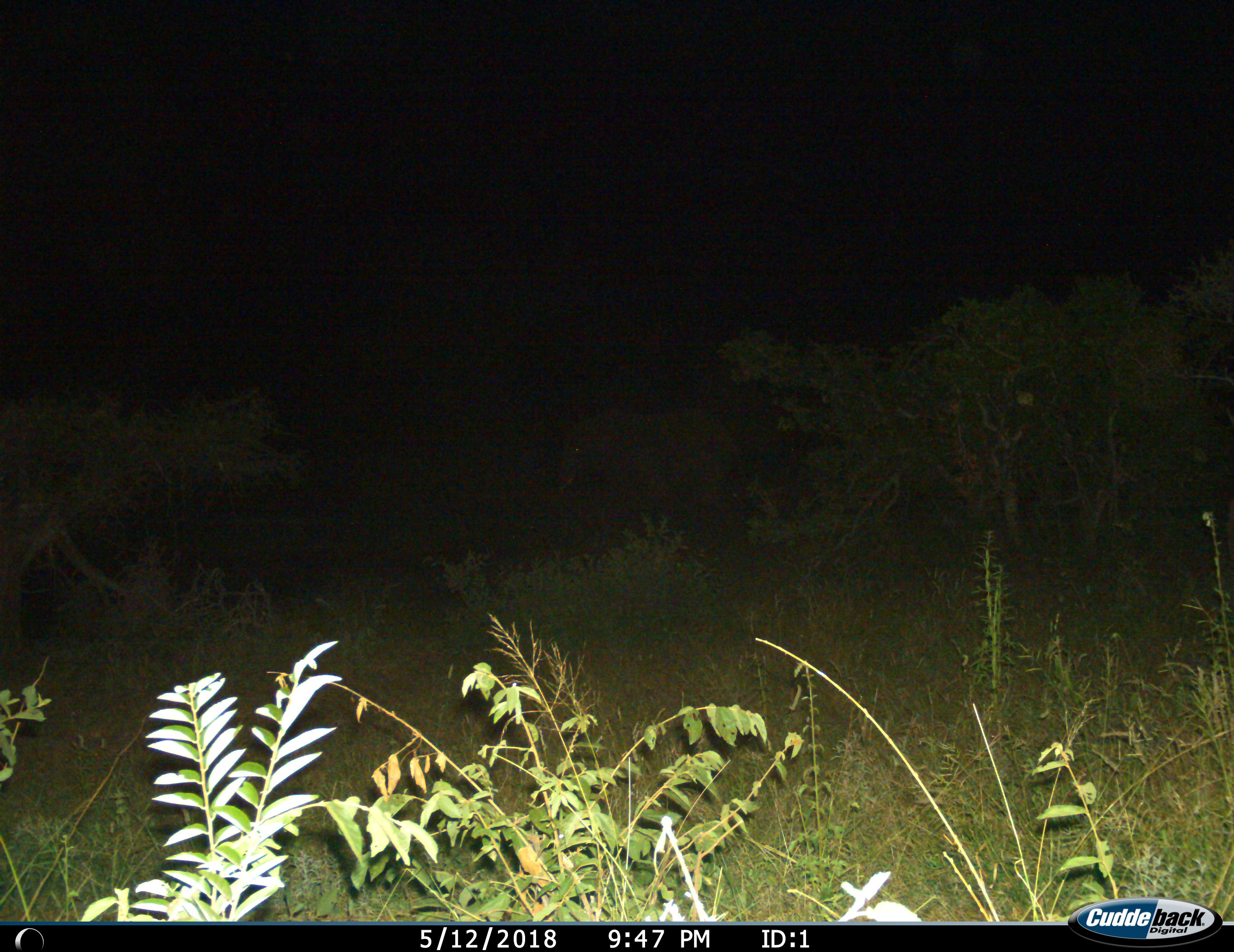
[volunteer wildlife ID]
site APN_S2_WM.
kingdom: Animalia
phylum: Chordata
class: Mammalia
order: Proboscidea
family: Elephantidae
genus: Loxodonta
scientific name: Loxodonta africana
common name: african bush elephant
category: elephant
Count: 1.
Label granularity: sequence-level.